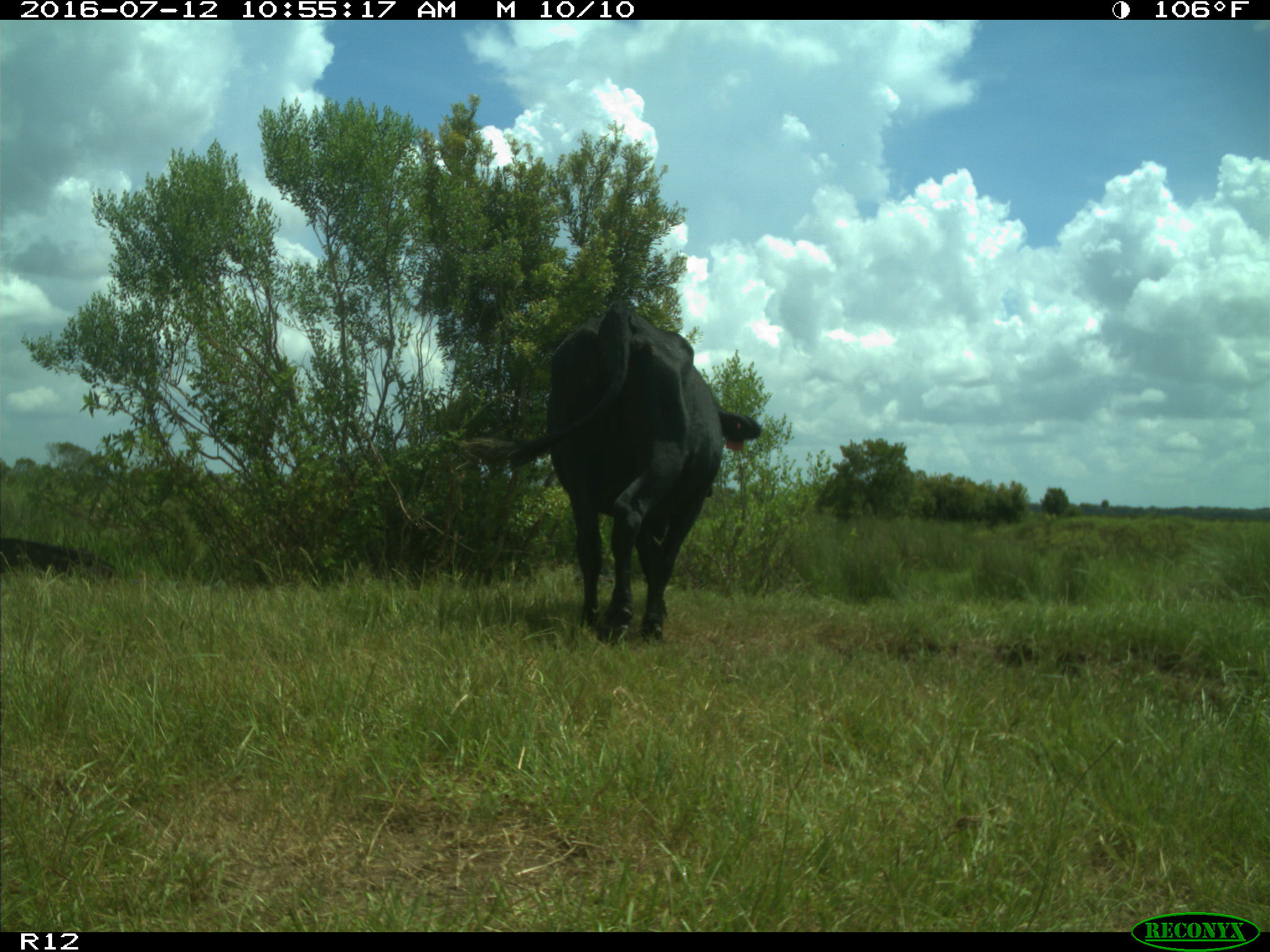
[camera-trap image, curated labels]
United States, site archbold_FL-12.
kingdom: Animalia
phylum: Chordata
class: Mammalia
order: Artiodactyla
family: Bovidae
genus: Bos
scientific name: Bos taurus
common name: domestic cow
Bos taurus (domestic cow).